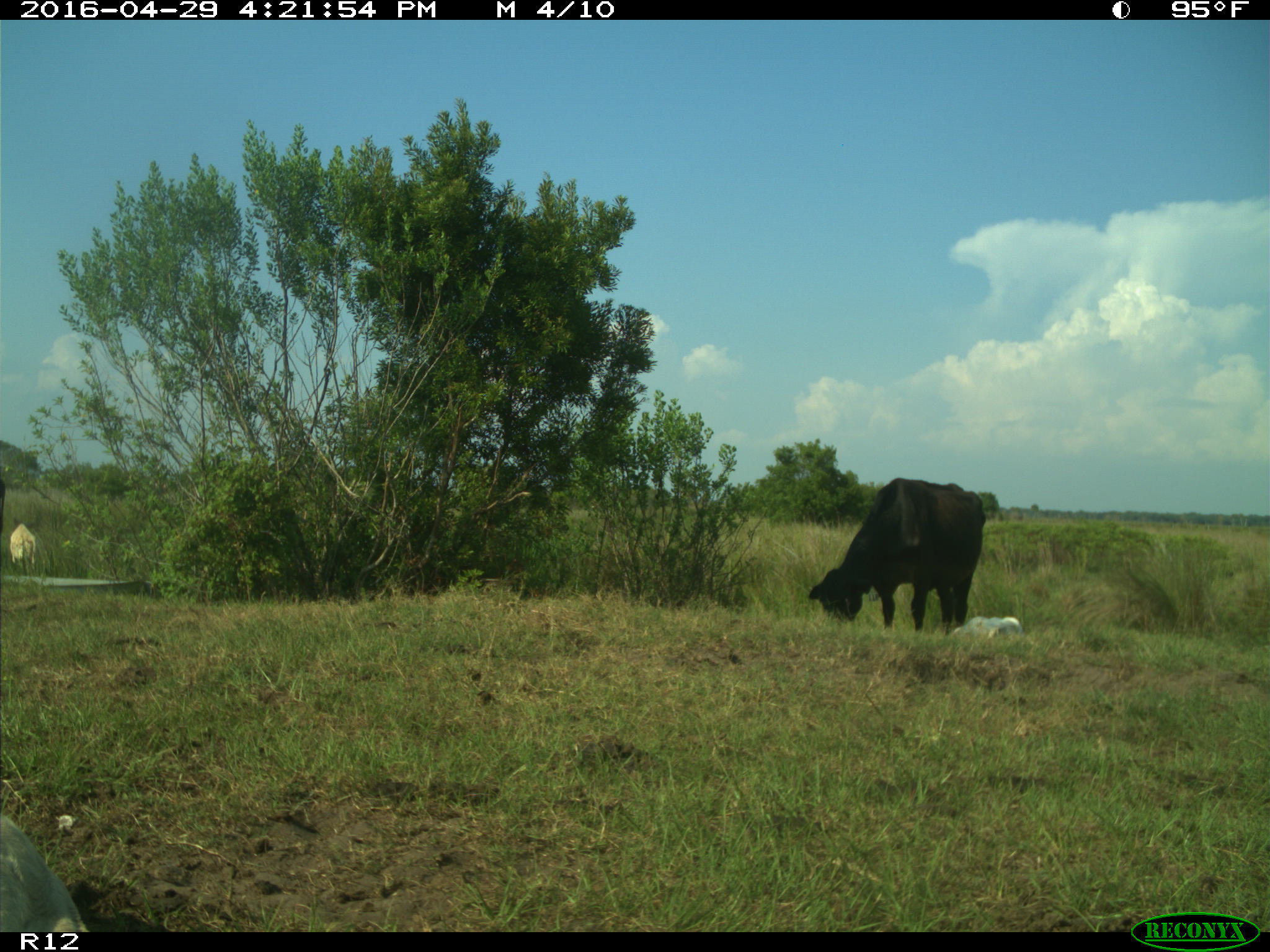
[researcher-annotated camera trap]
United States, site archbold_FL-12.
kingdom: Animalia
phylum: Chordata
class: Mammalia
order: Artiodactyla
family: Bovidae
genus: Bos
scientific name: Bos taurus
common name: domestic cow